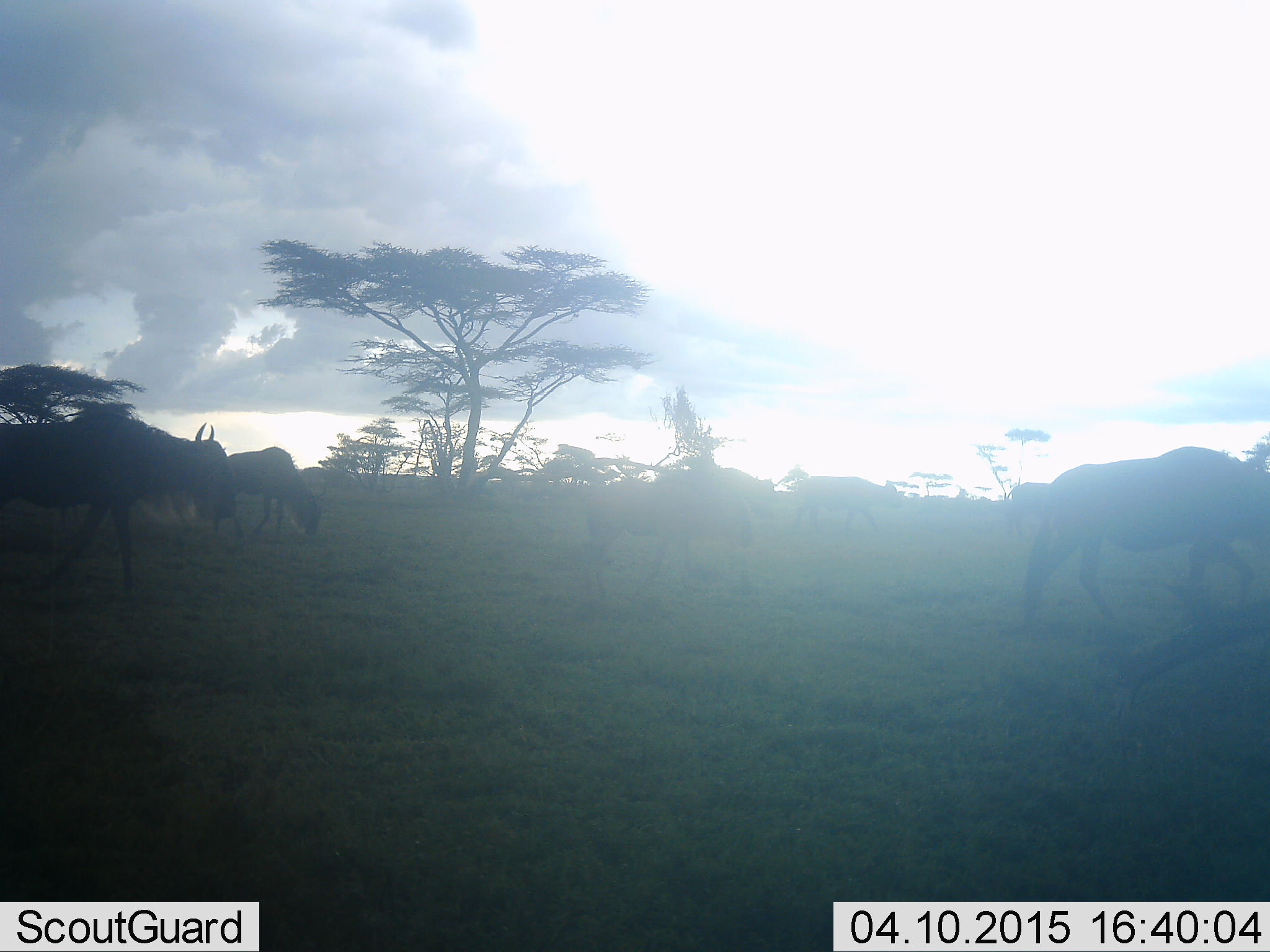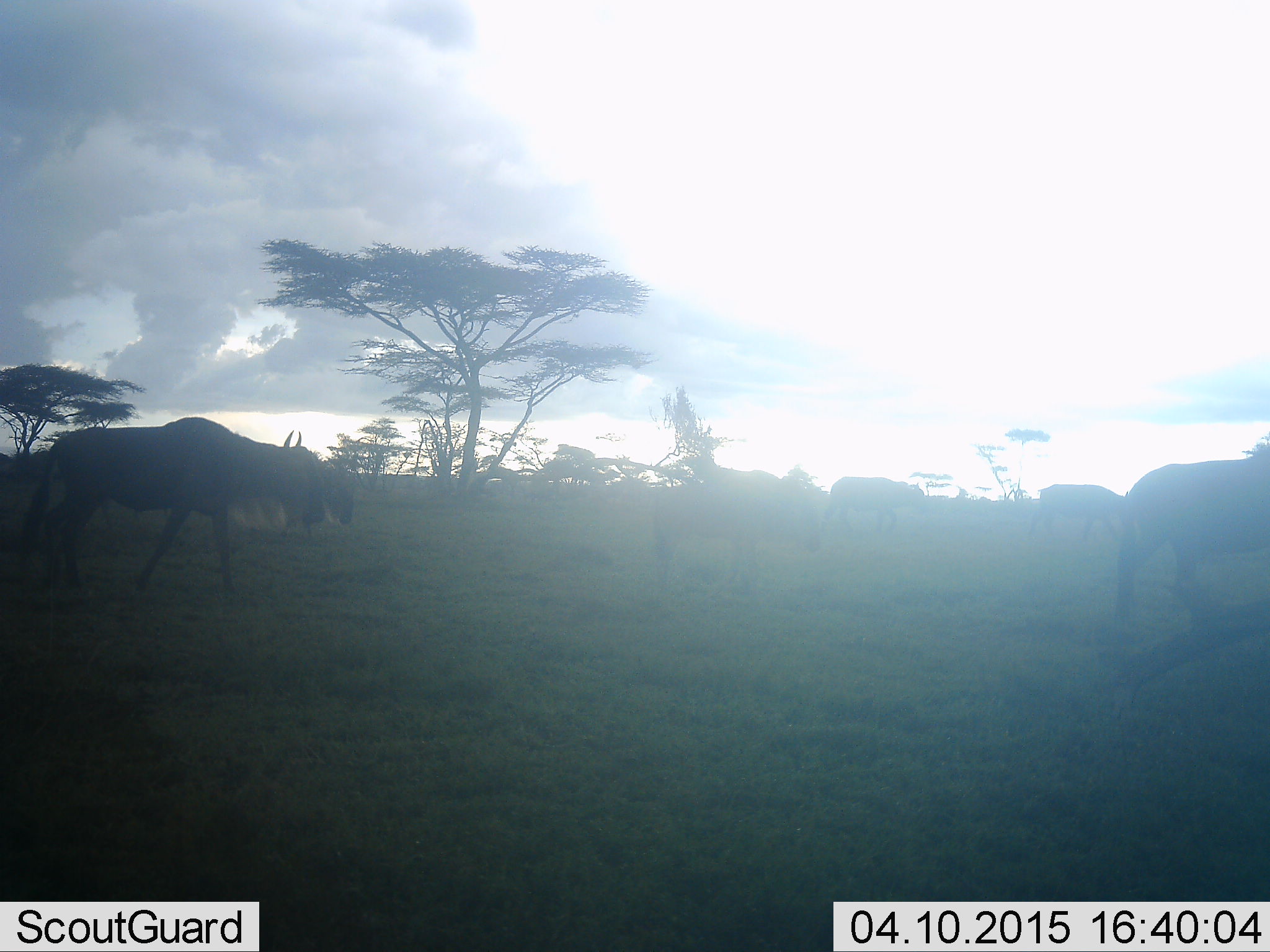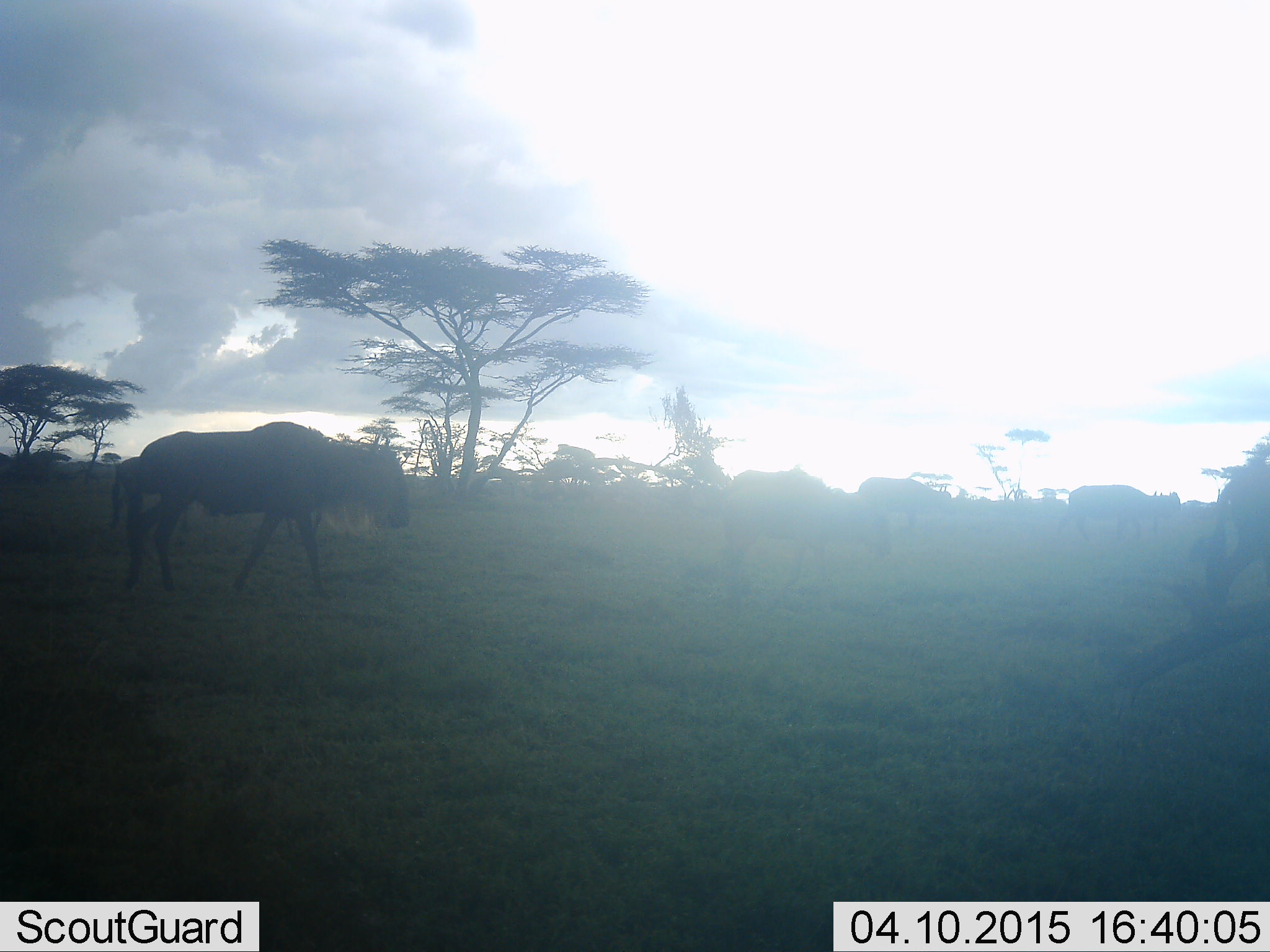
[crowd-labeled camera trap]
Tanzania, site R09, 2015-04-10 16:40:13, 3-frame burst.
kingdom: Animalia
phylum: Chordata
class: Mammalia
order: Artiodactyla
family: Bovidae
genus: Connochaetes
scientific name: Connochaetes taurinus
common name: blue wildebeest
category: wildebeest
Wildebeest (blue wildebeest) (Connochaetes taurinus), count 6. Behavior (volunteer vote fractions): standing 9%, resting 0%, moving 100%, interacting 0%. Young present (vote fraction): 18%. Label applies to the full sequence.